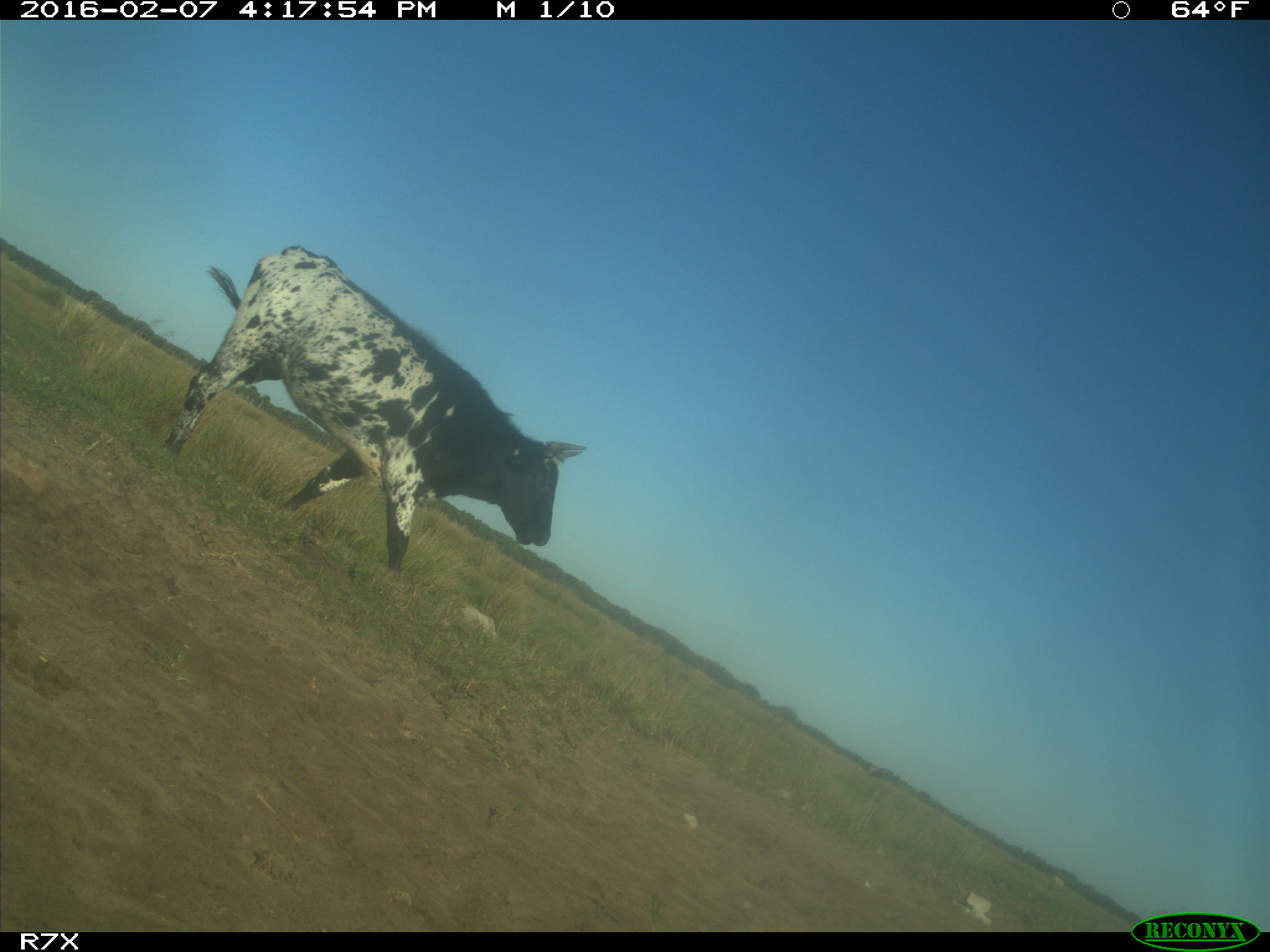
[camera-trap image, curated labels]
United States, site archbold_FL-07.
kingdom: Animalia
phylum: Chordata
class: Mammalia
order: Artiodactyla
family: Bovidae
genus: Bos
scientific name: Bos taurus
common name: domestic cow